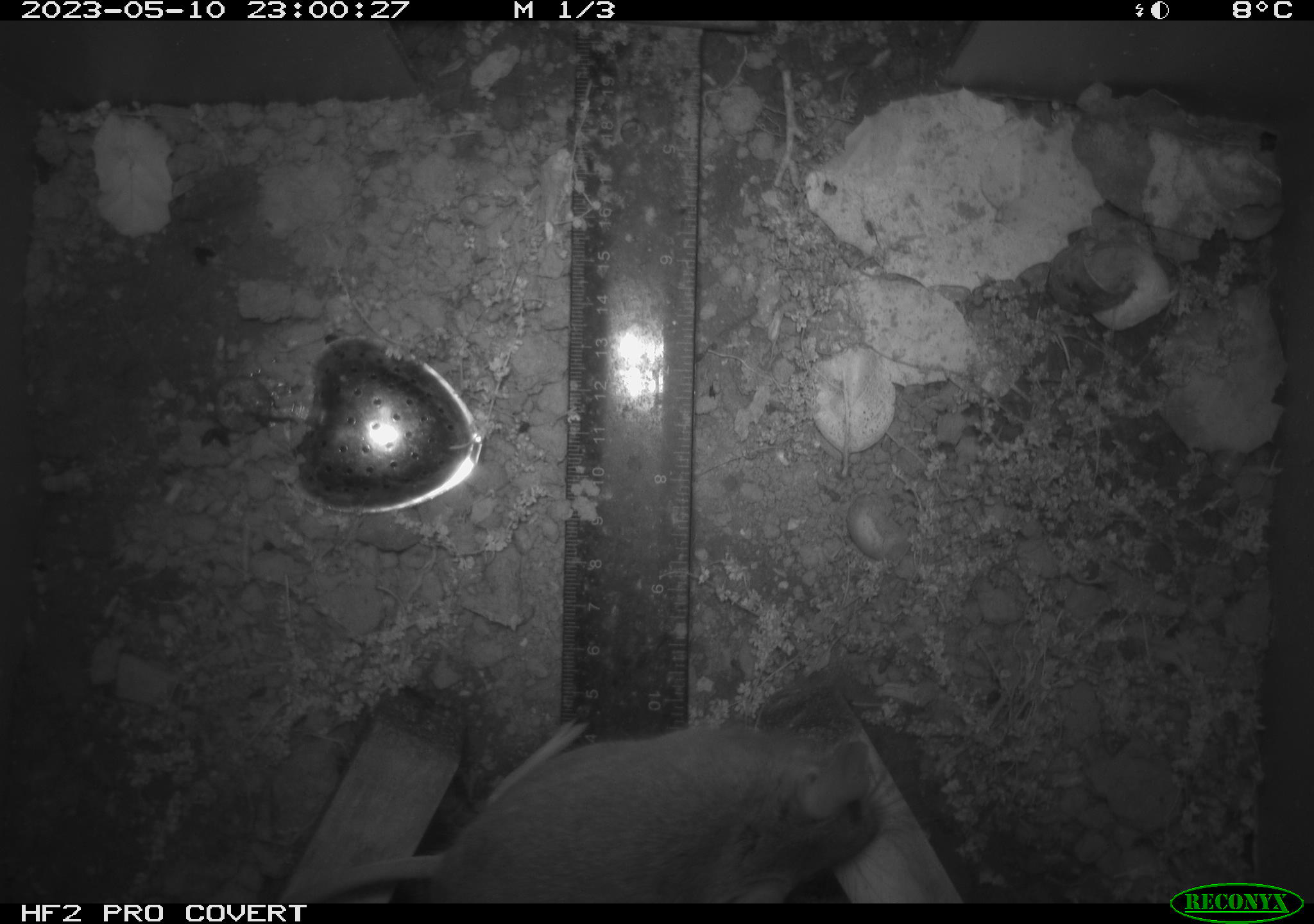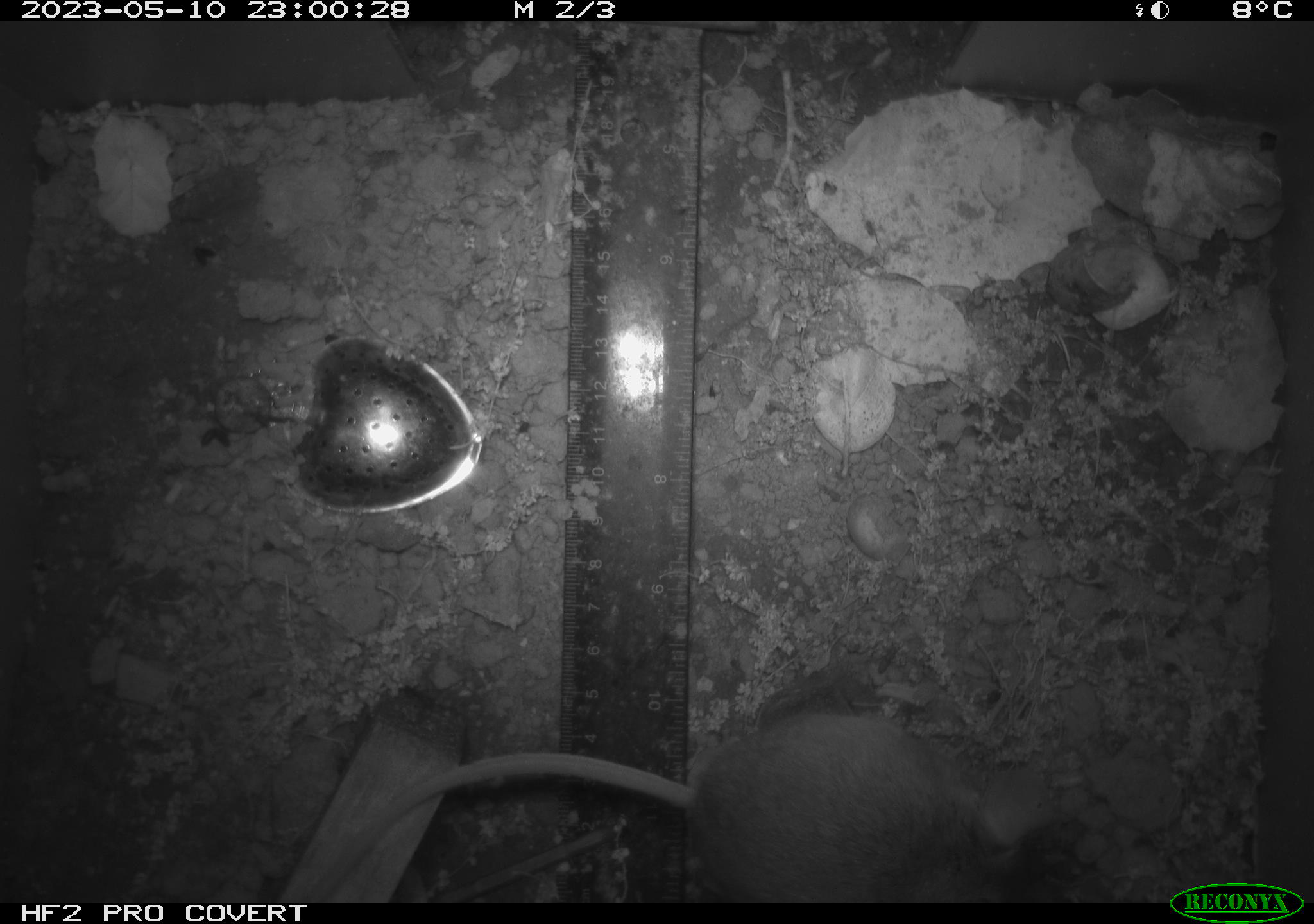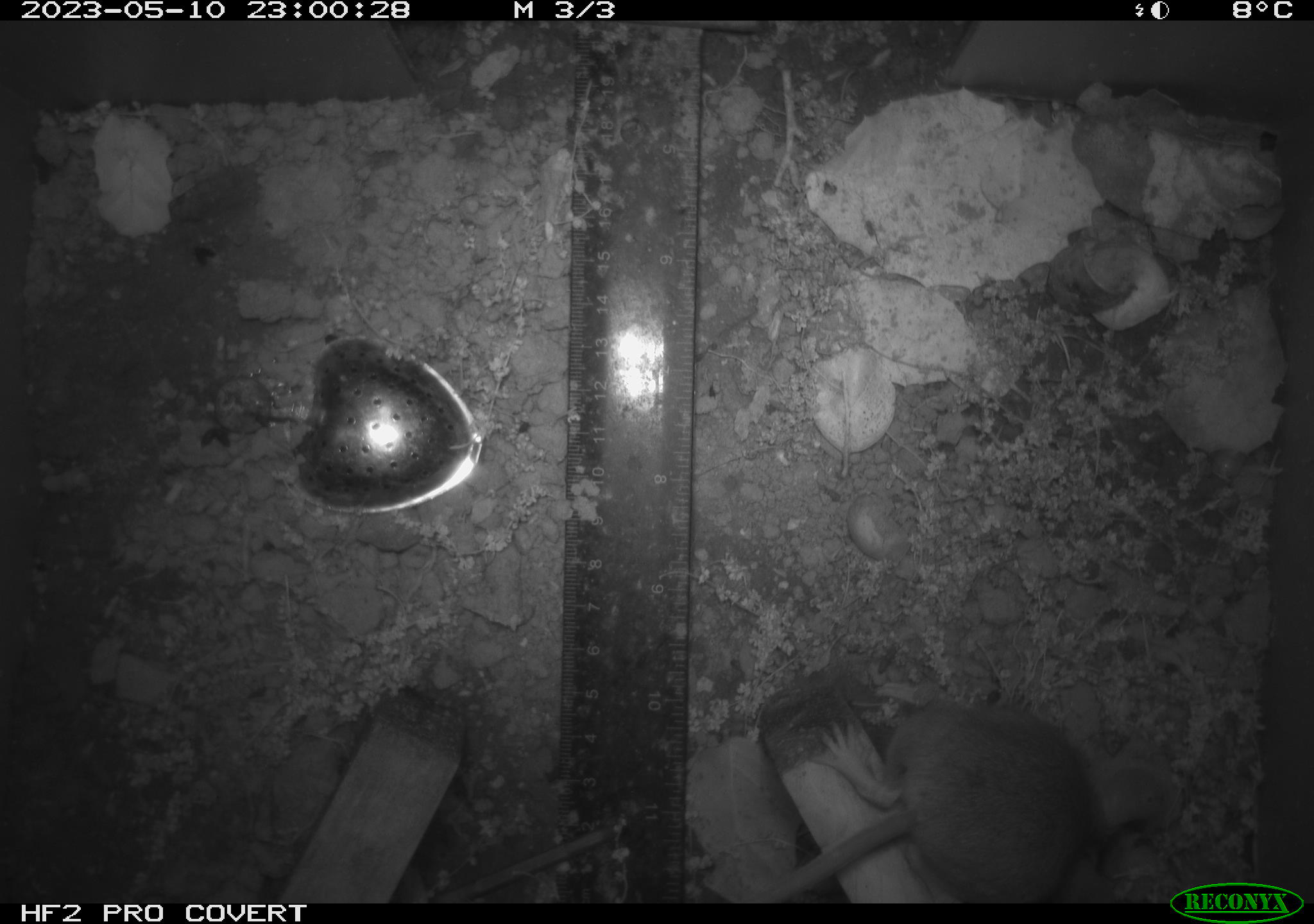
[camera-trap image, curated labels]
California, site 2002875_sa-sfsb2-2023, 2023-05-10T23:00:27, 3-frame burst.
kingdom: Animalia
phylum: Chordata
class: Mammalia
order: Rodentia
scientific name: Rodentia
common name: mouse species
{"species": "mouse species (Rodentia)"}